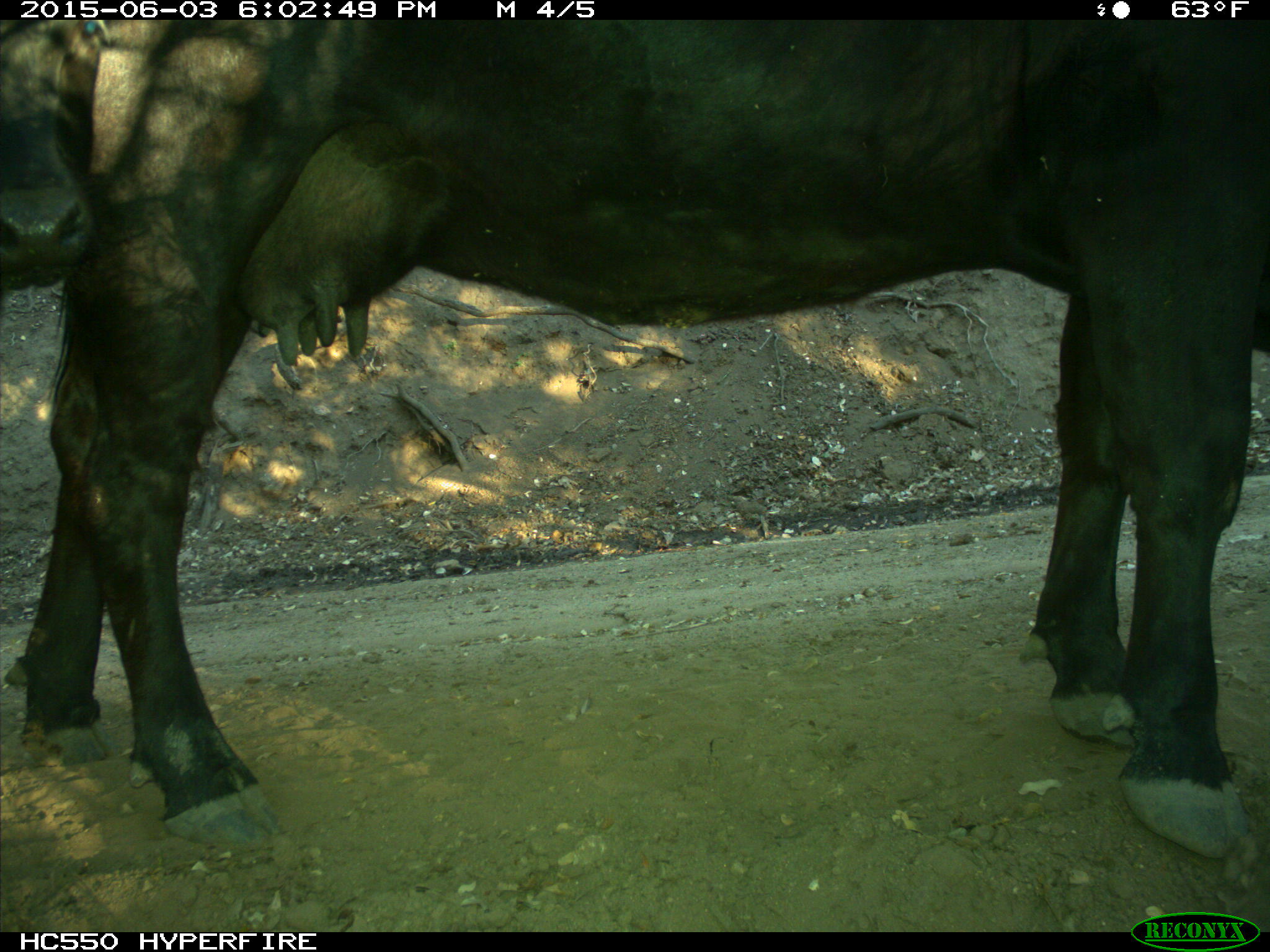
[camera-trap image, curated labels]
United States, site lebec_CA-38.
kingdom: Animalia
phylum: Chordata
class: Mammalia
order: Artiodactyla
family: Bovidae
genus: Bos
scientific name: Bos taurus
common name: domestic cow